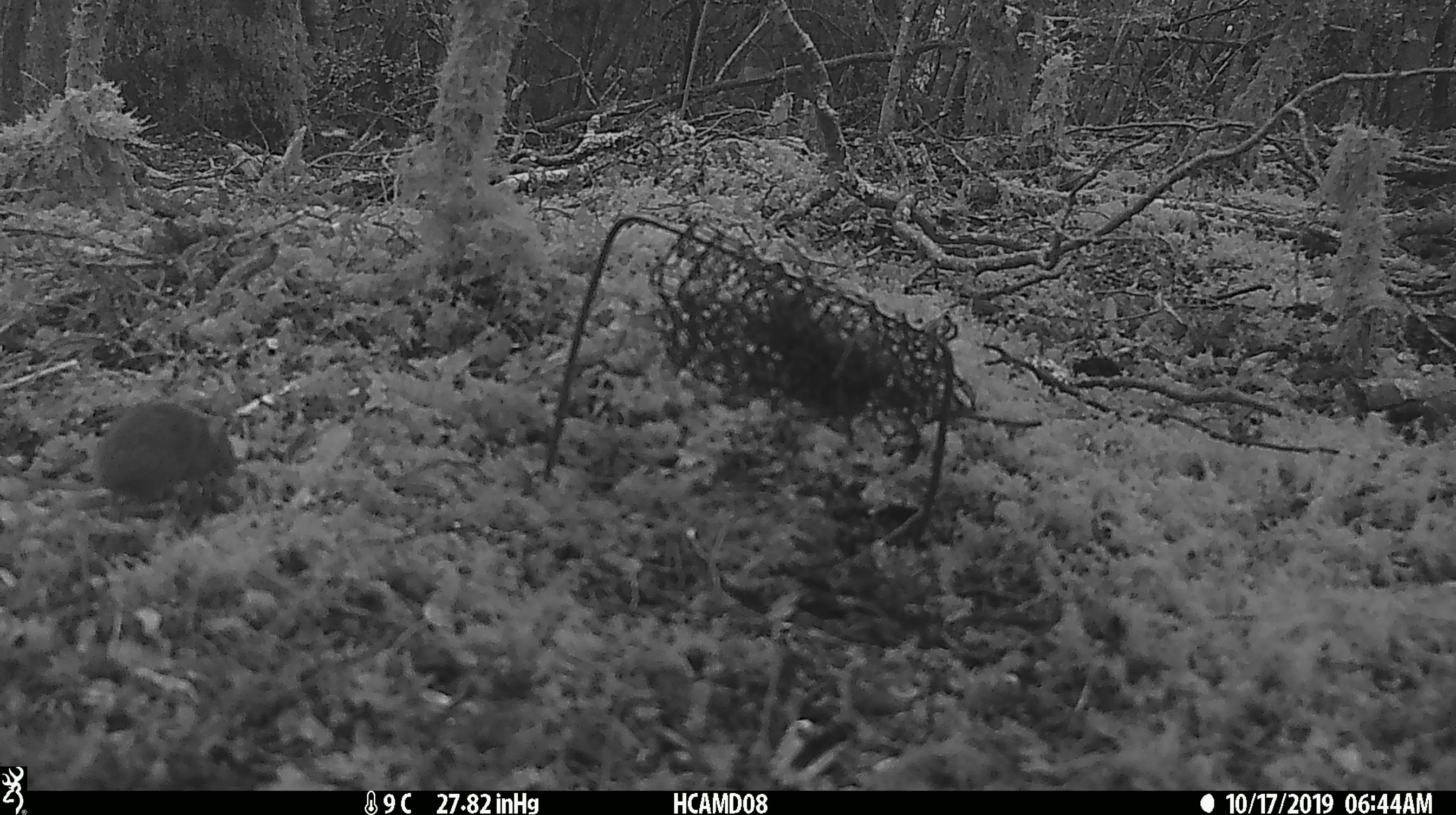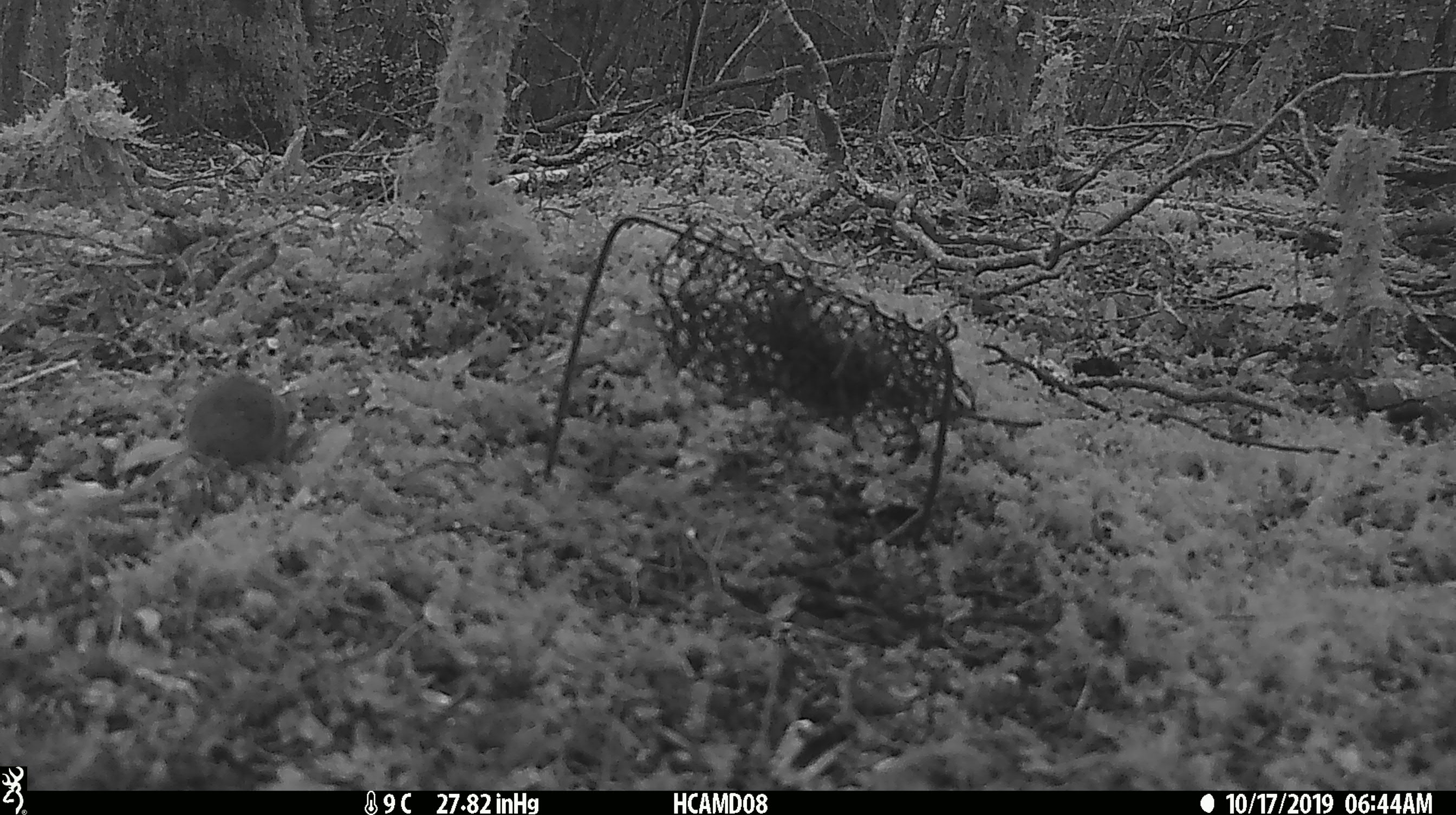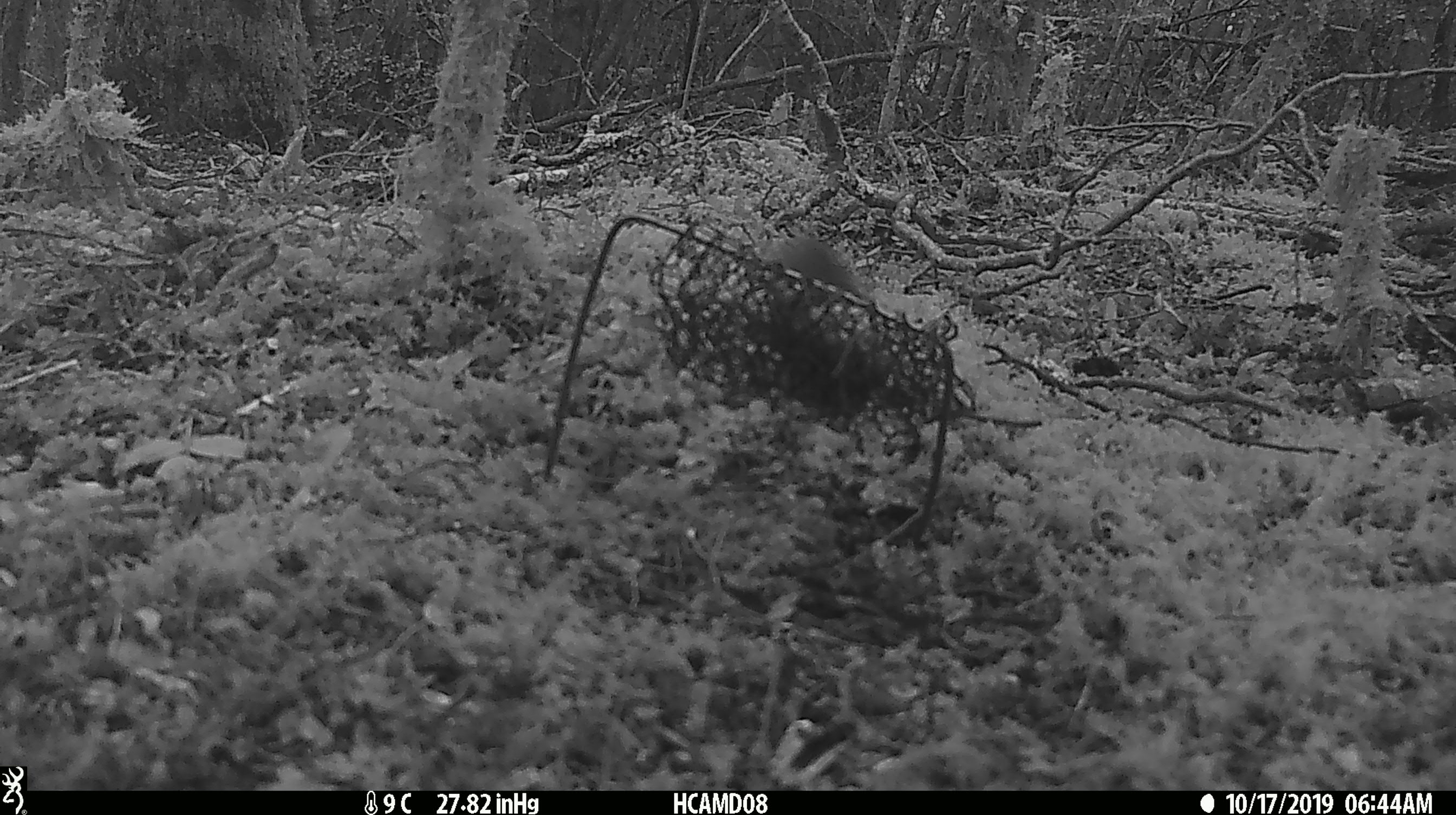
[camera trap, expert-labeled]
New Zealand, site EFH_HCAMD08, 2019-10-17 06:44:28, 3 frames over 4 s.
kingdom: Animalia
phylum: Chordata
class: Mammalia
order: Rodentia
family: Muridae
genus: Mus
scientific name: Mus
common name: mouse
Mouse (Mus).